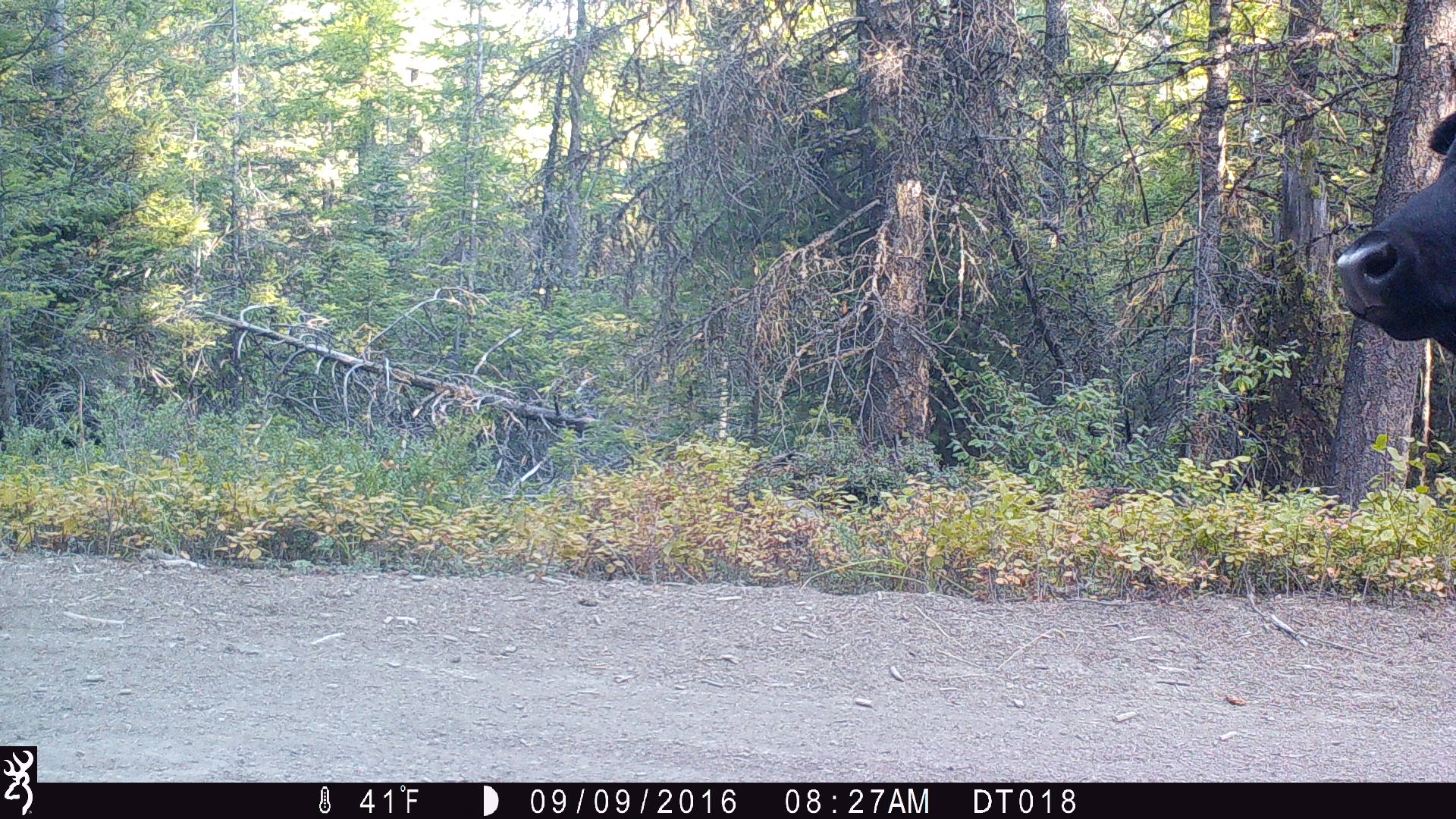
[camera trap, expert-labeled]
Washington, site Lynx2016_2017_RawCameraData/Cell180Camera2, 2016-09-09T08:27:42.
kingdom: Animalia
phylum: Chordata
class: Mammalia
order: Artiodactyla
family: Bovidae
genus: Bos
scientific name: Bos taurus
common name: domestic cattle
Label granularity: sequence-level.